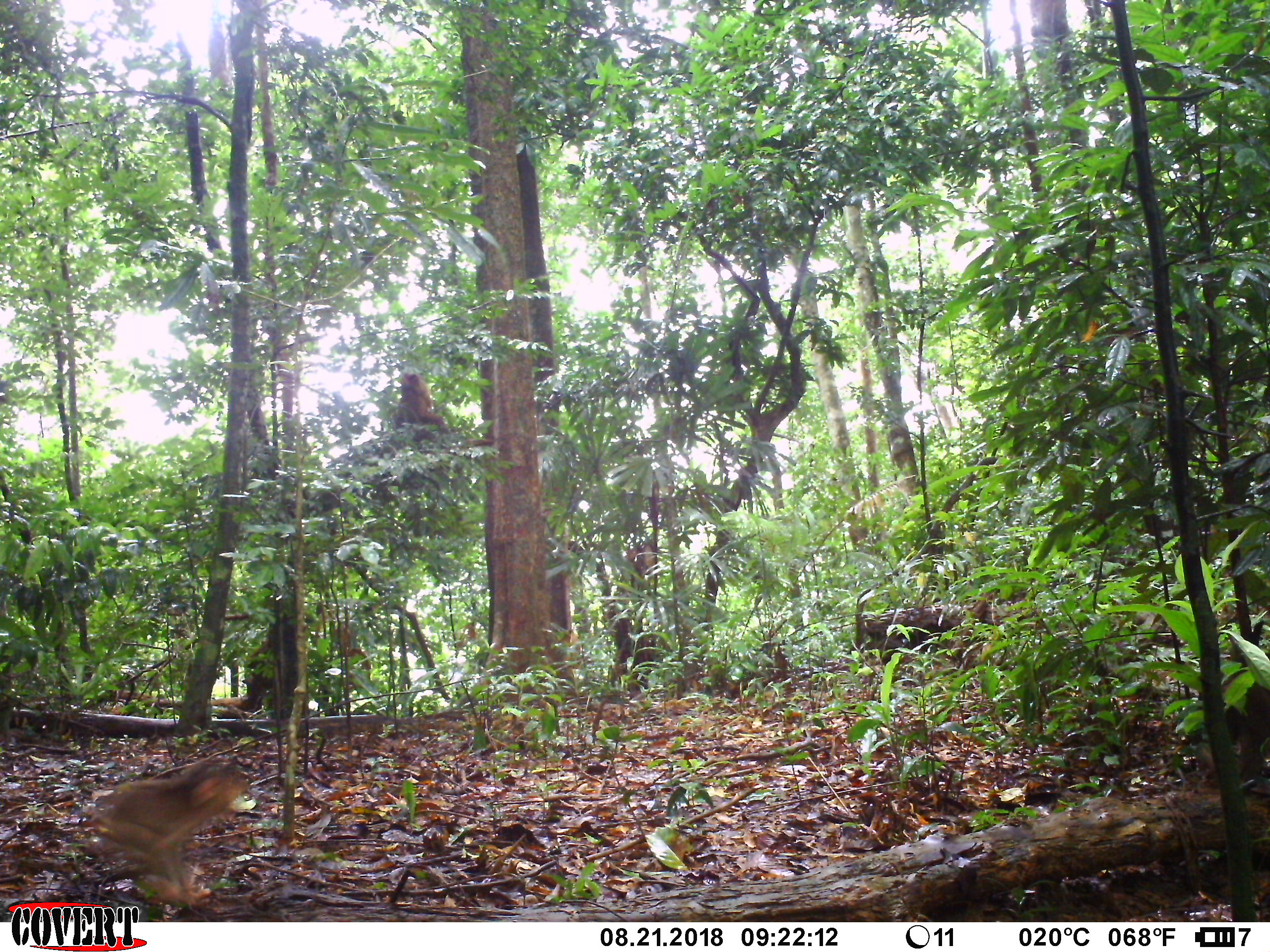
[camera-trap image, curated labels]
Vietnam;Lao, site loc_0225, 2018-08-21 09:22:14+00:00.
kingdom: Animalia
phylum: Chordata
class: Mammalia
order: Primates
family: Cercopithecidae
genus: Macaca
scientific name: Macaca arctoides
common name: stump-tailed macaque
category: stump tailed macaque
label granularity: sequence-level